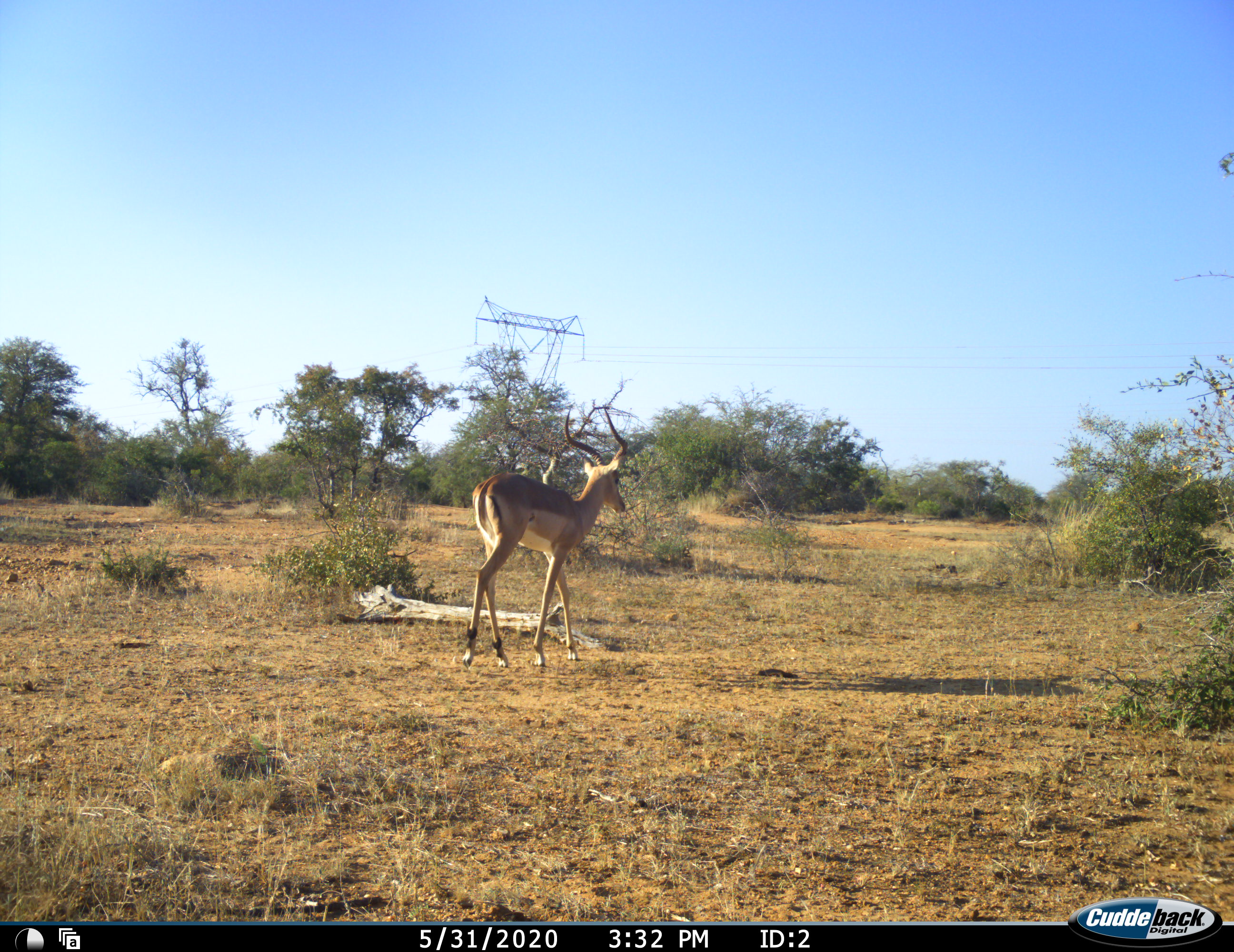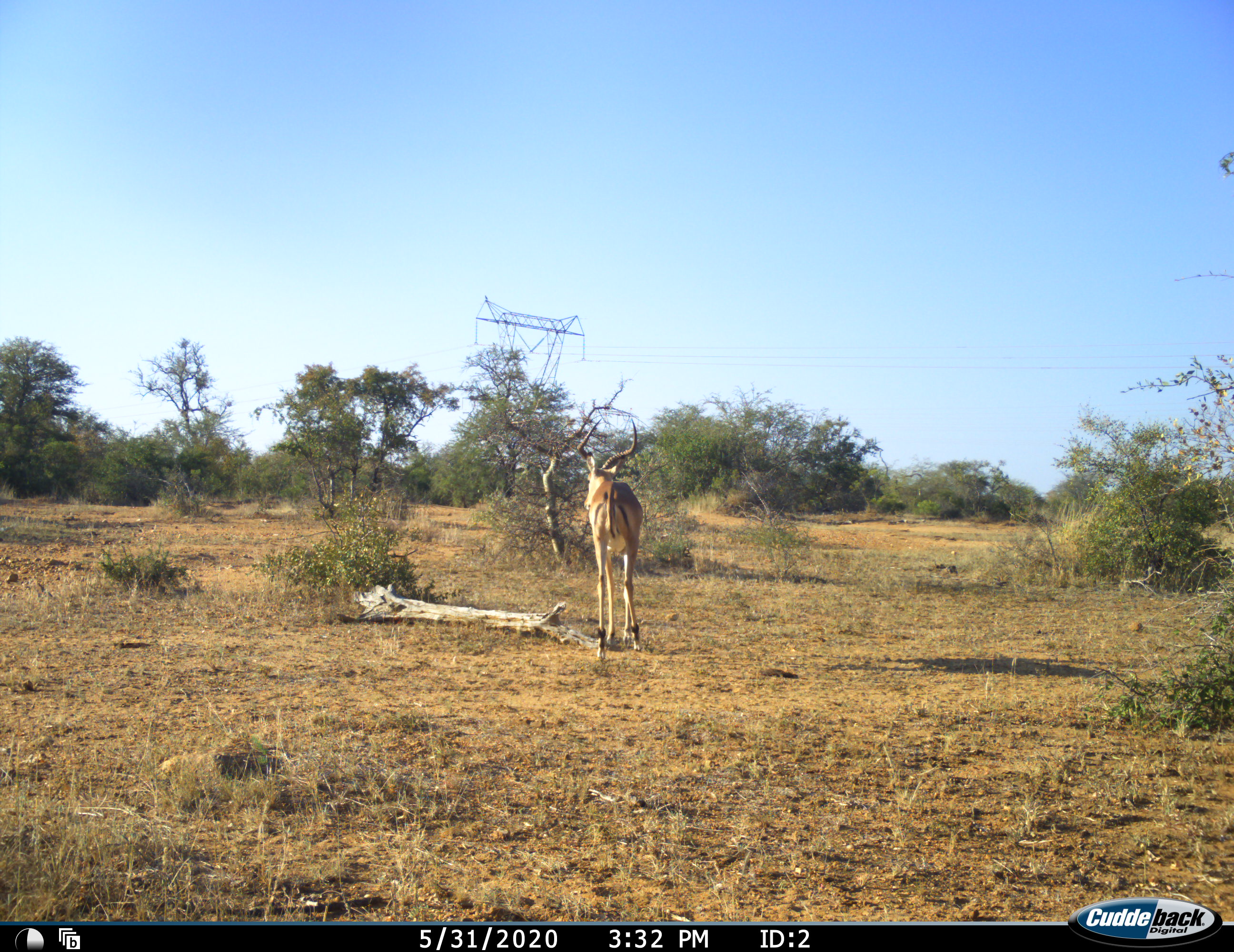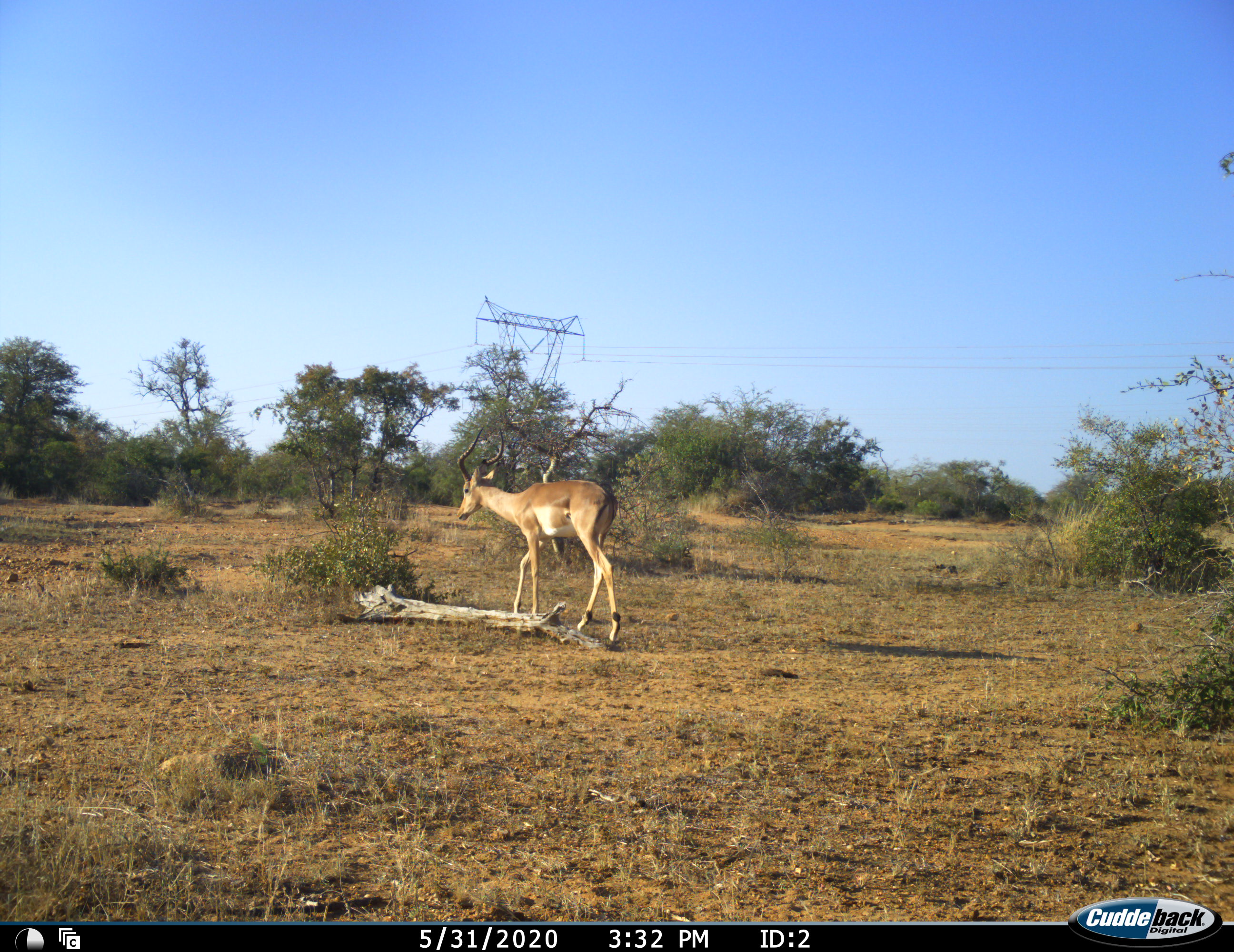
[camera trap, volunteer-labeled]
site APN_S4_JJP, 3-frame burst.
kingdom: Animalia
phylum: Chordata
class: Mammalia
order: Artiodactyla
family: Bovidae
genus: Aepyceros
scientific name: Aepyceros melampus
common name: impala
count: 1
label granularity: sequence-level